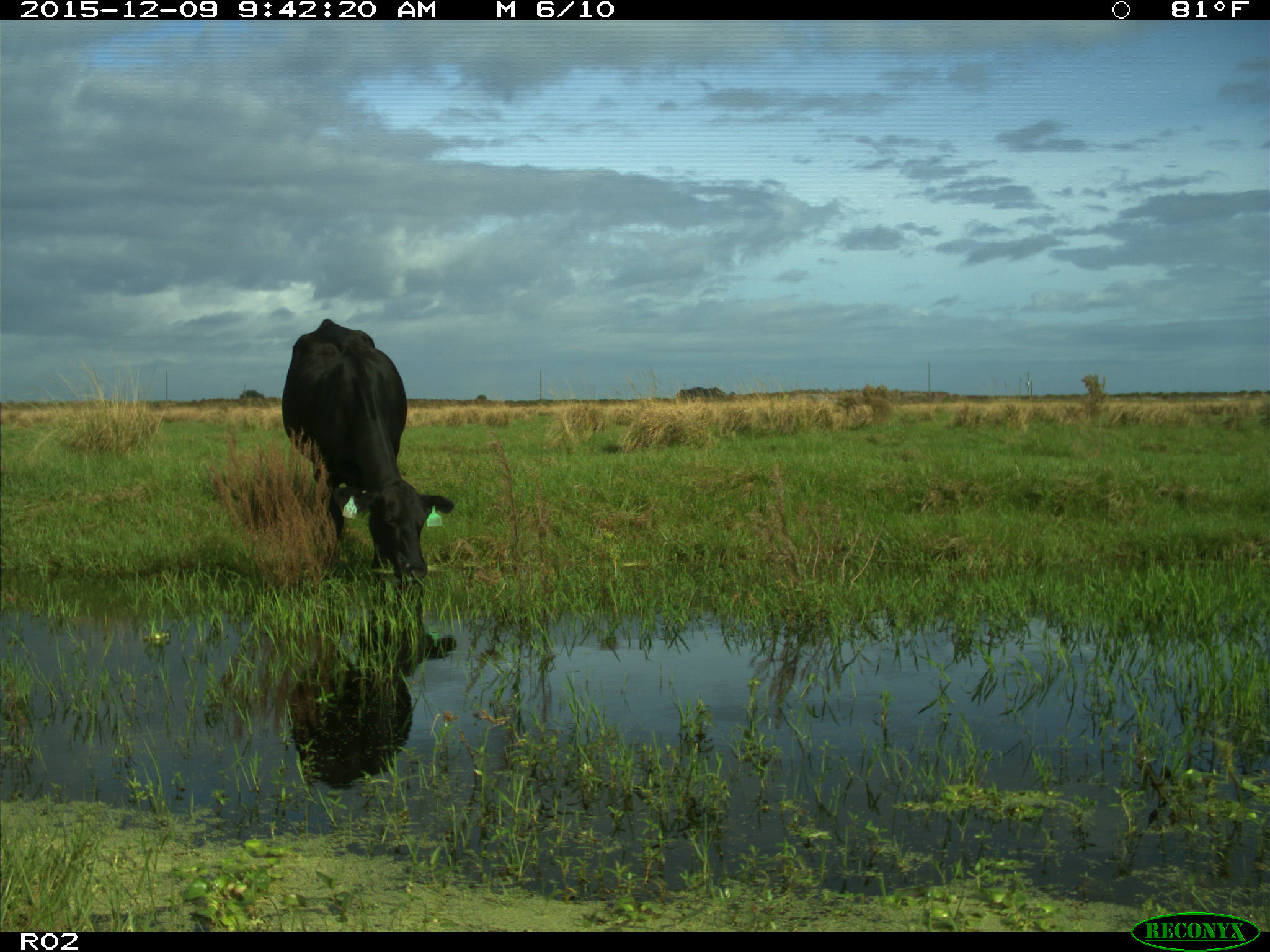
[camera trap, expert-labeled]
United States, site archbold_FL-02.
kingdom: Animalia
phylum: Chordata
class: Mammalia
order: Artiodactyla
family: Bovidae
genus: Bos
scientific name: Bos taurus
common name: domestic cow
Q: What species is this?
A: Bos taurus (domestic cow).